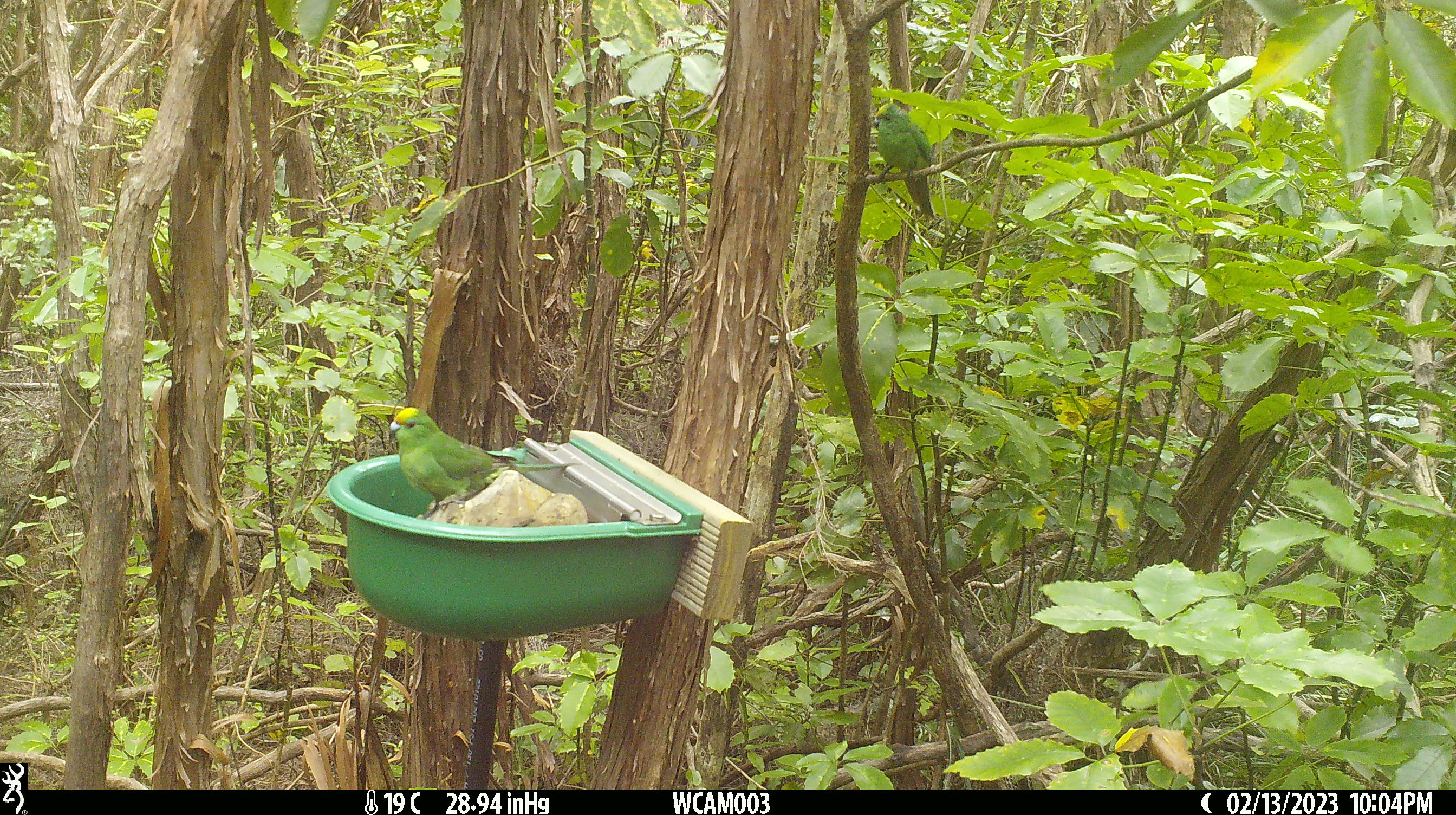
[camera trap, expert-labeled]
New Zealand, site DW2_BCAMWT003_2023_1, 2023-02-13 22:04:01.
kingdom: Animalia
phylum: Chordata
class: Aves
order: Psittaciformes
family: Psittaculidae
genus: Cyanoramphus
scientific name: Cyanoramphus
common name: parakeet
Parakeet (Cyanoramphus).